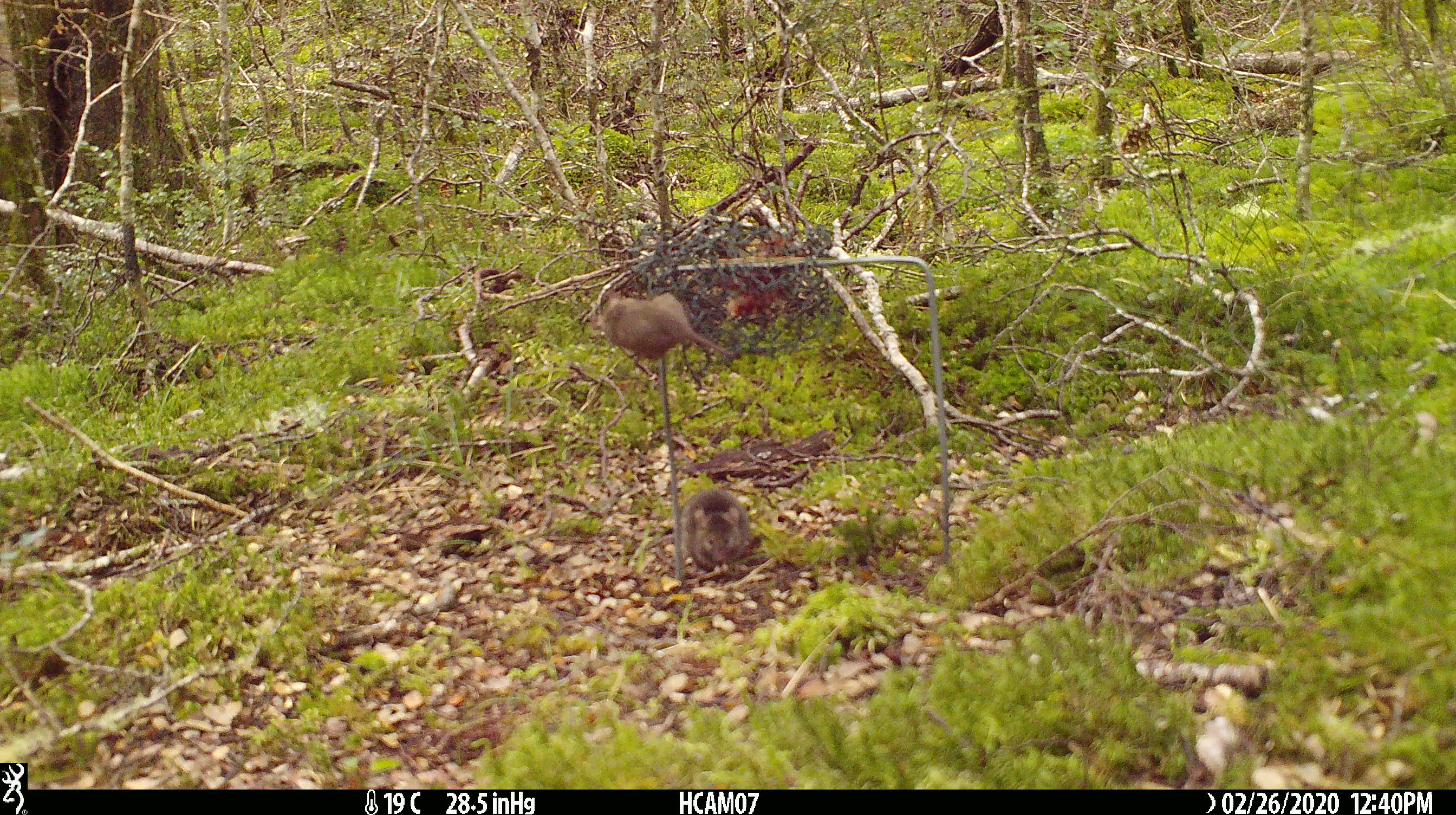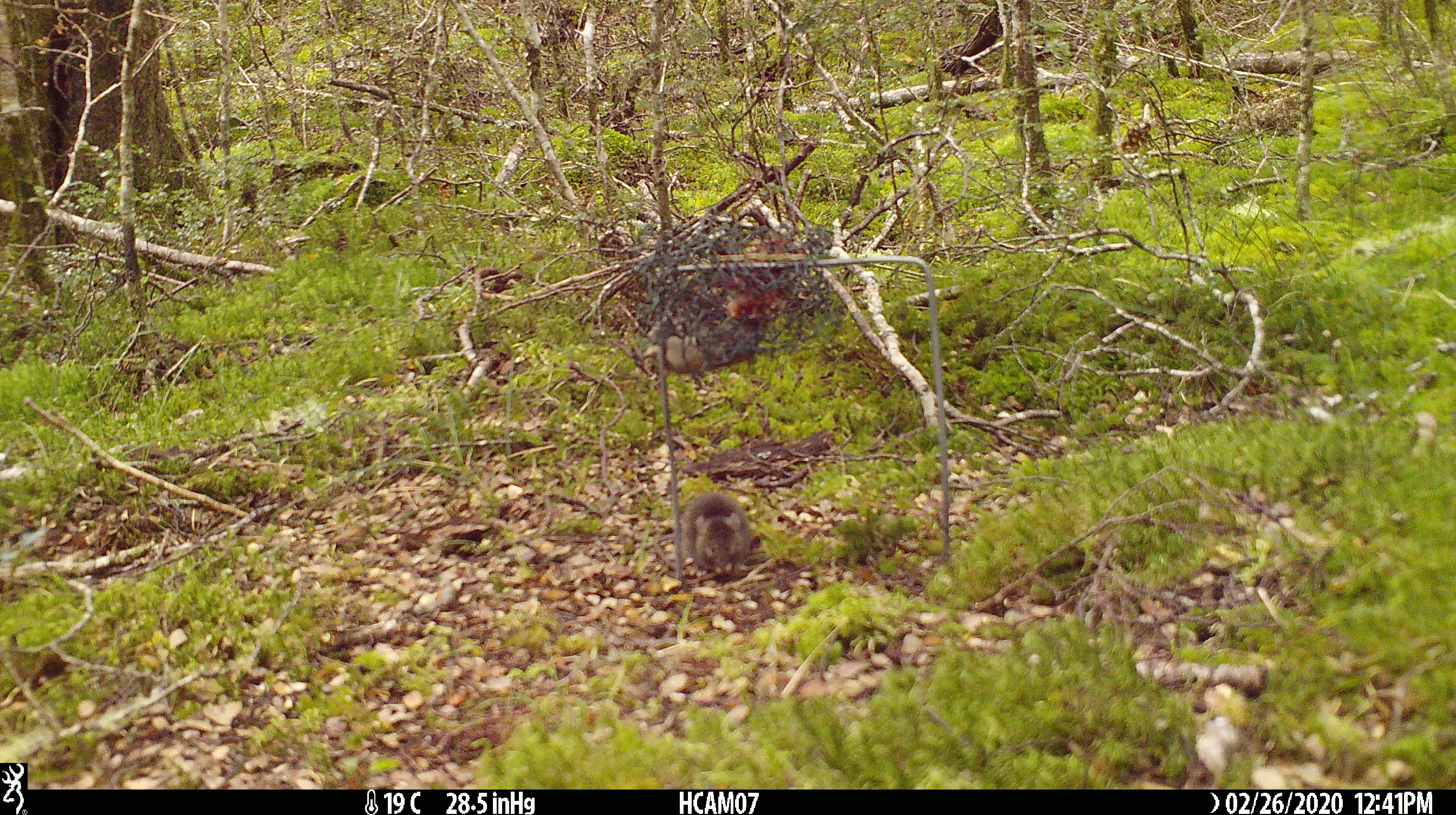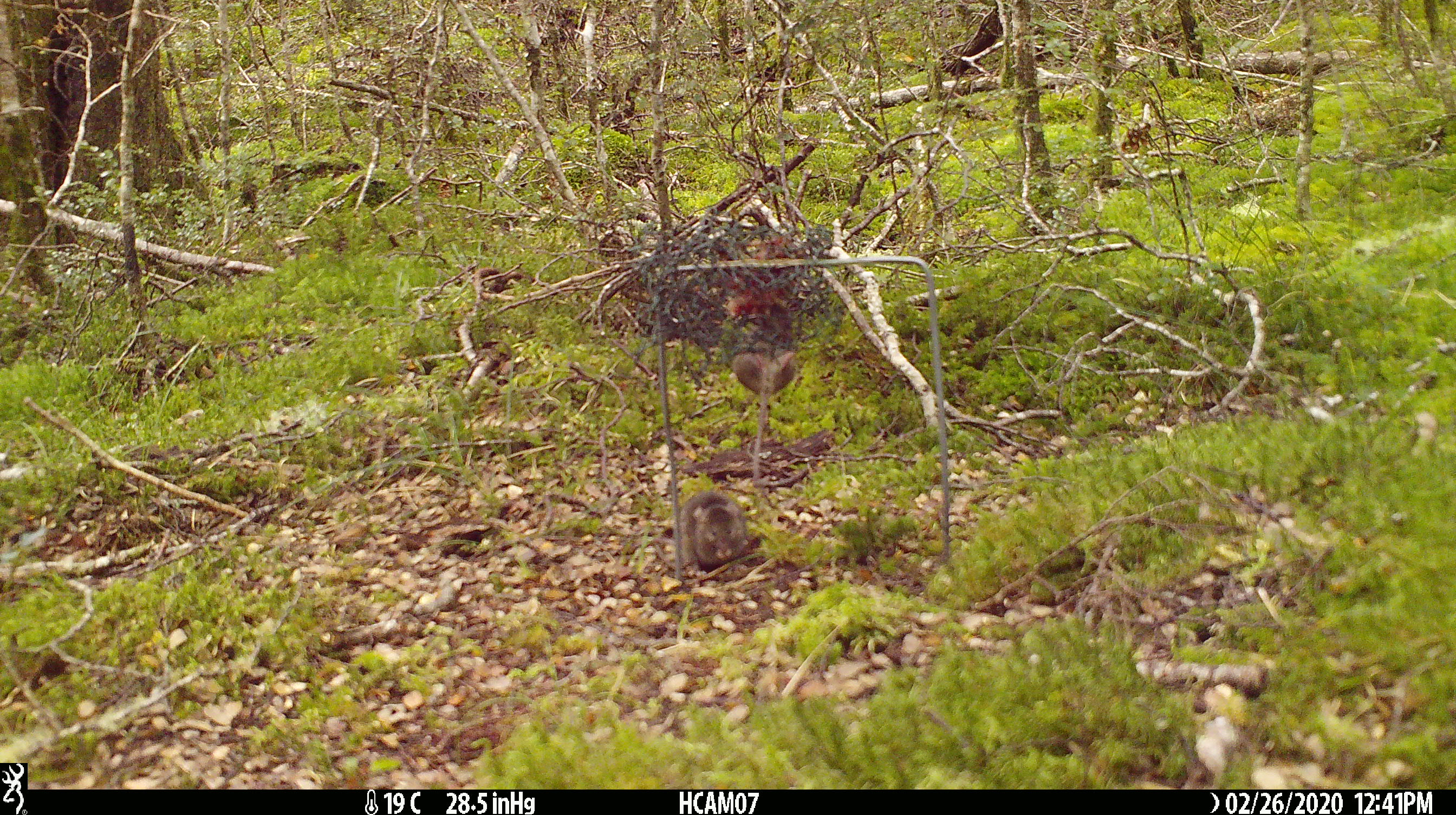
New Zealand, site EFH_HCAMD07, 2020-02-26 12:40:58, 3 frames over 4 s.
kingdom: Animalia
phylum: Chordata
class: Mammalia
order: Rodentia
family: Muridae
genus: Mus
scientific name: Mus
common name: mouse